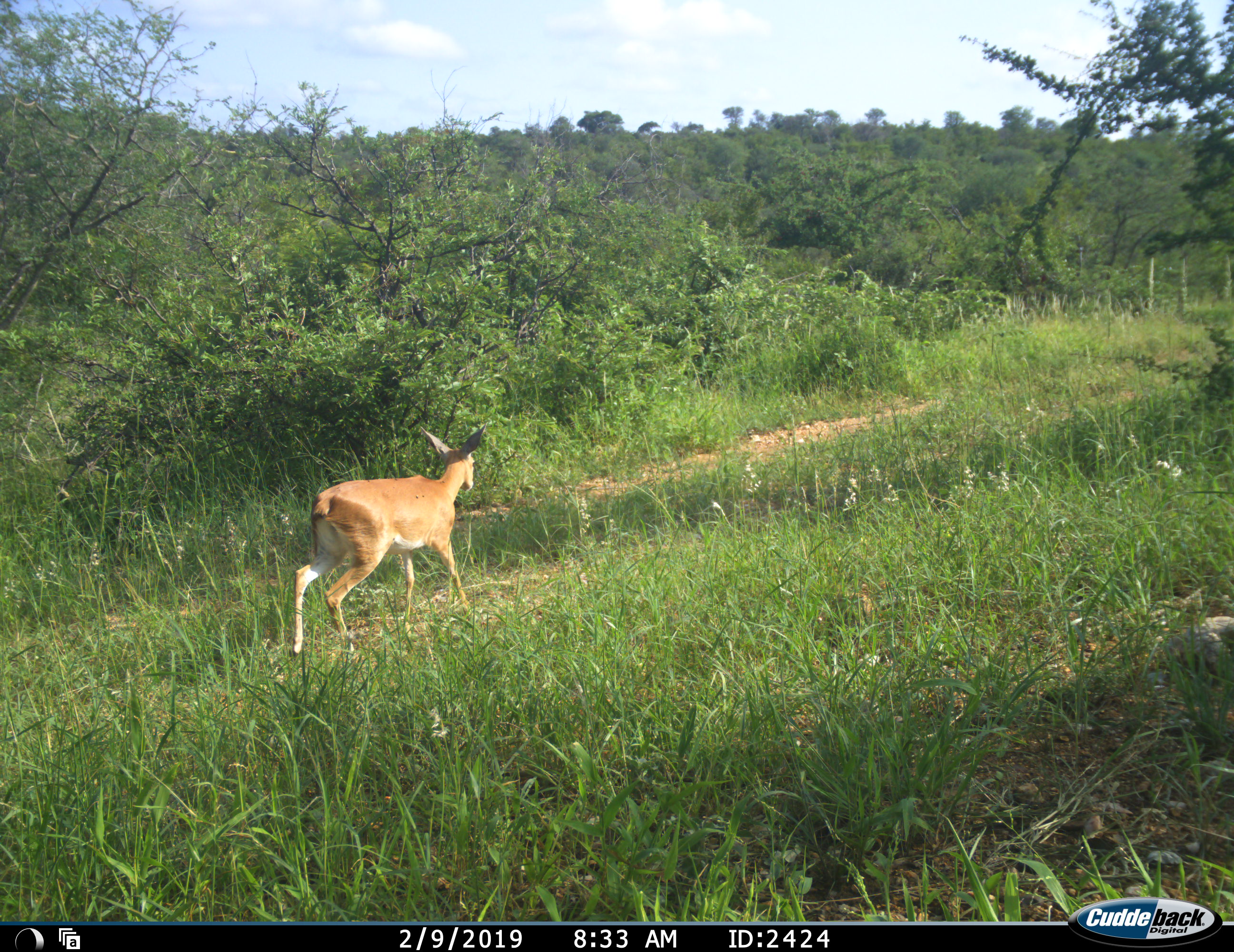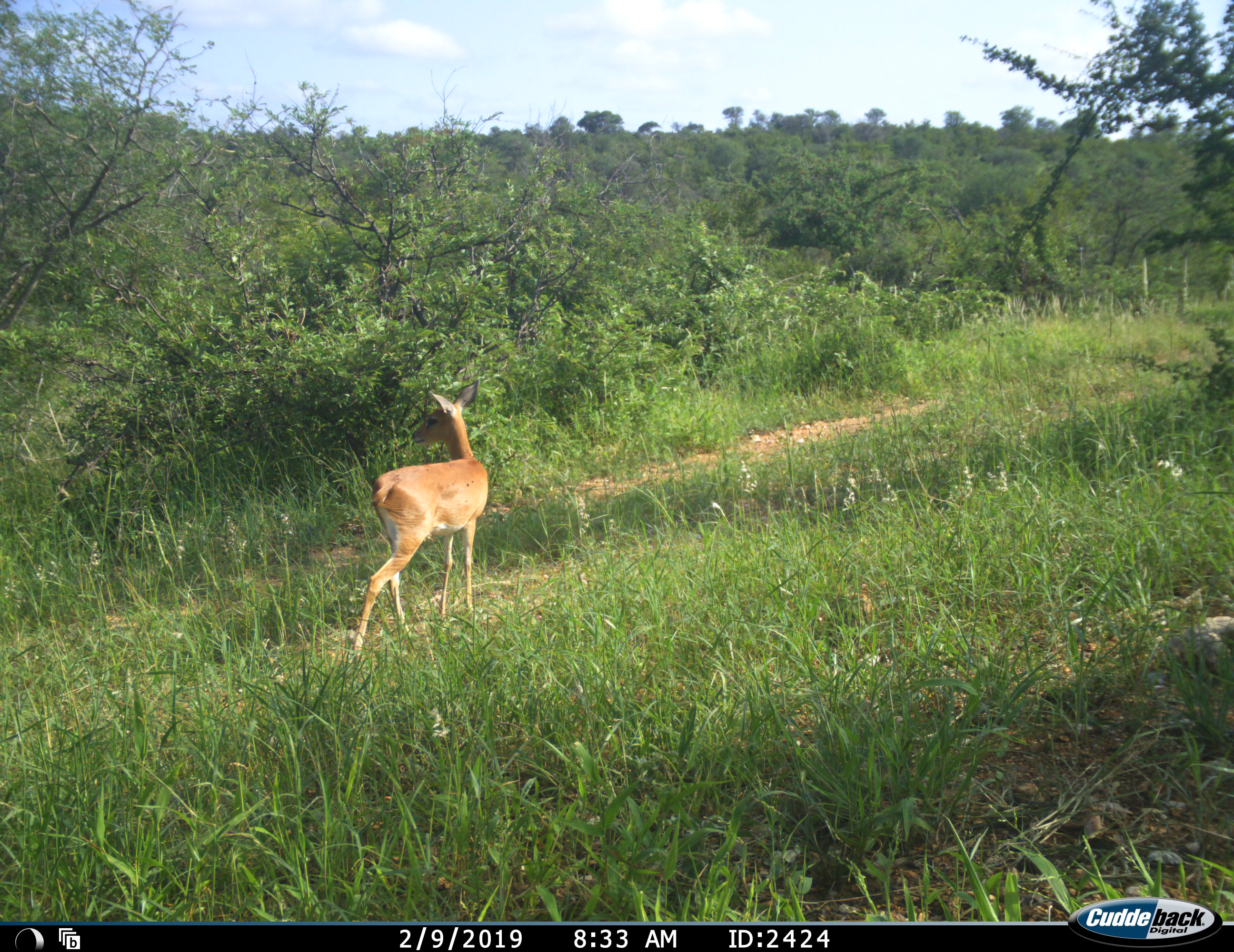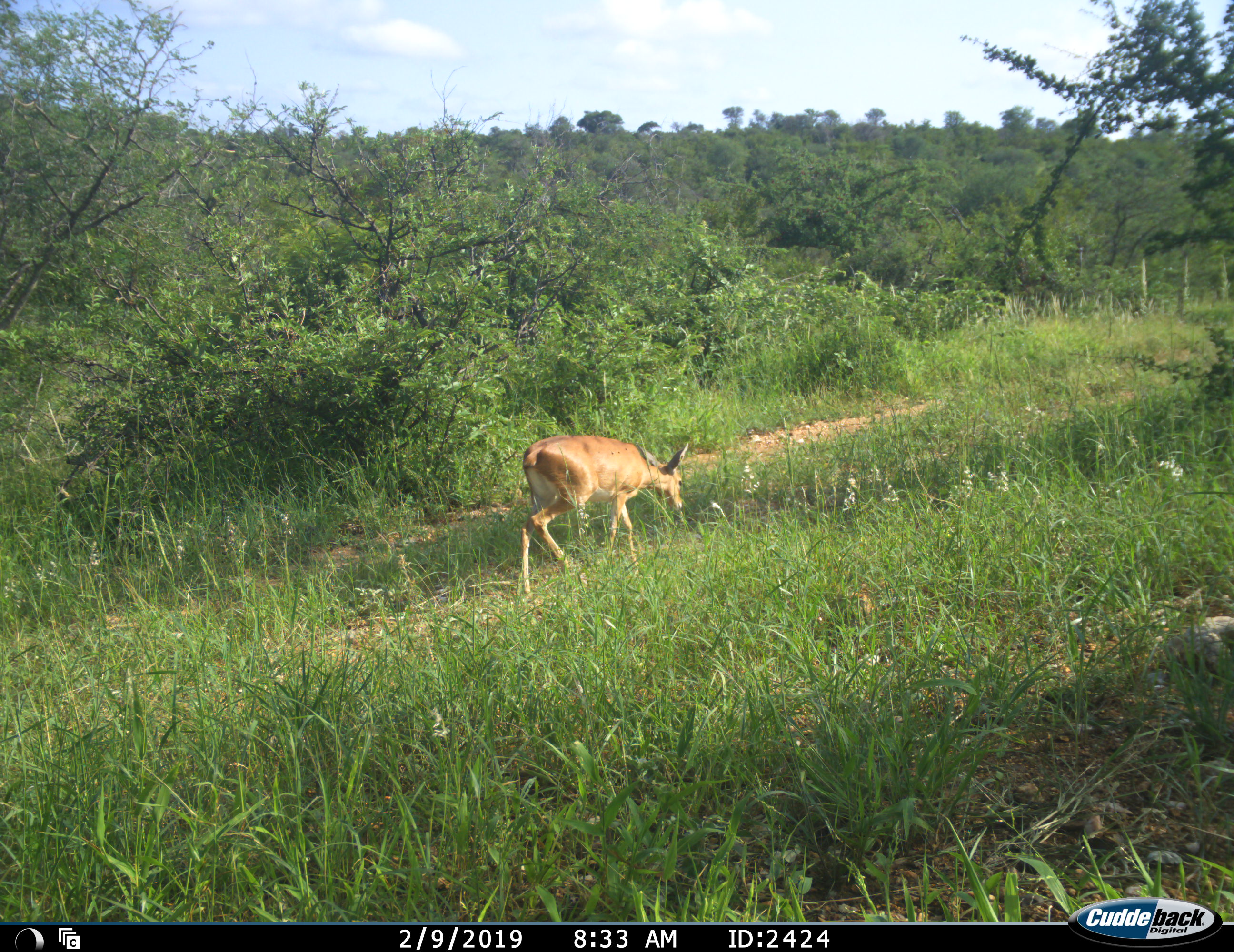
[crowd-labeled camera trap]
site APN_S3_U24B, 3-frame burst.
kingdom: Animalia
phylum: Chordata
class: Mammalia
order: Artiodactyla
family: Bovidae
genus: Aepyceros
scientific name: Aepyceros melampus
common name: impala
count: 1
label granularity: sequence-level